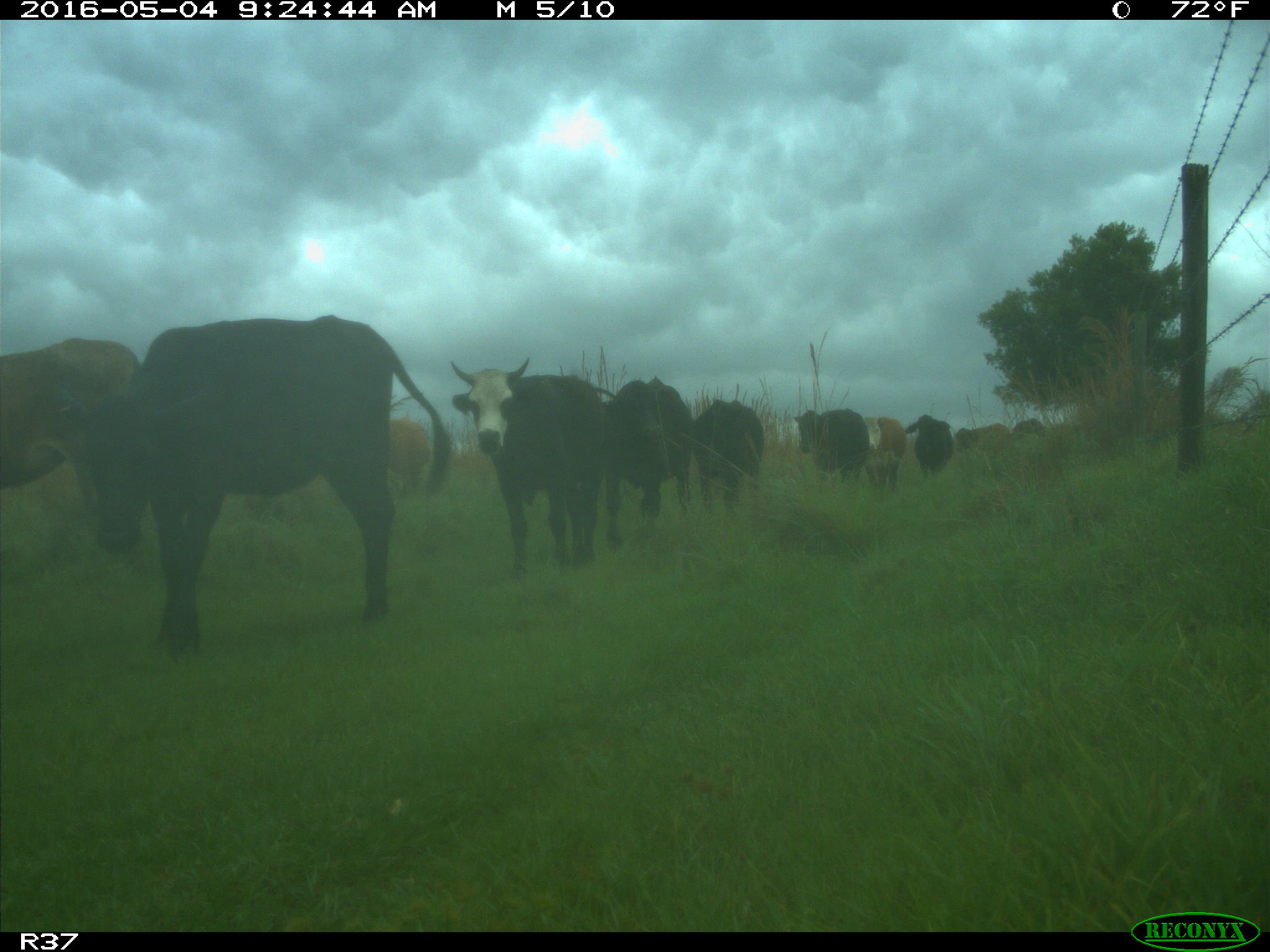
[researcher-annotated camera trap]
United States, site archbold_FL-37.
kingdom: Animalia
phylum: Chordata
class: Mammalia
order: Artiodactyla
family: Bovidae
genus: Bos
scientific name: Bos taurus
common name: domestic cow